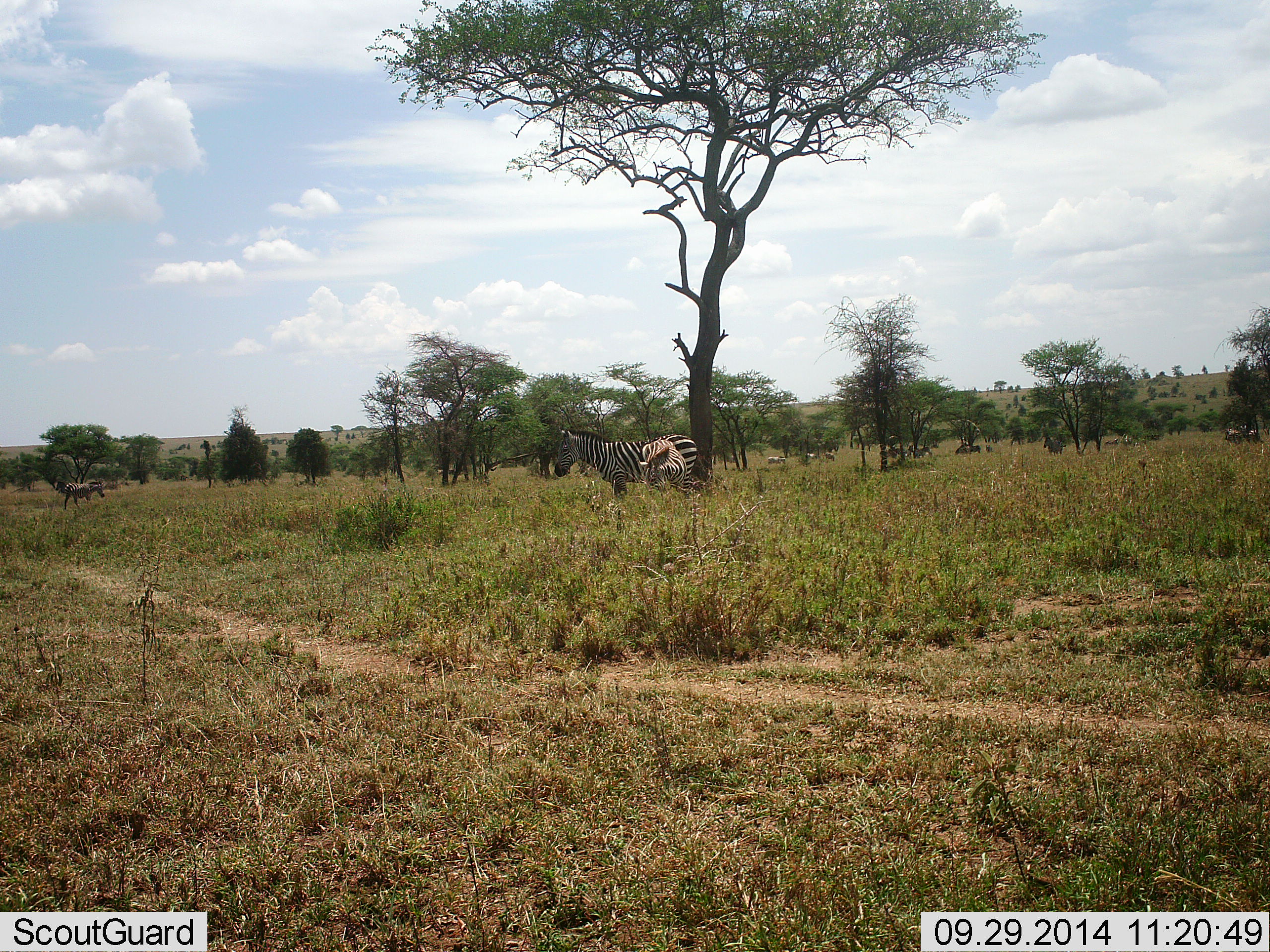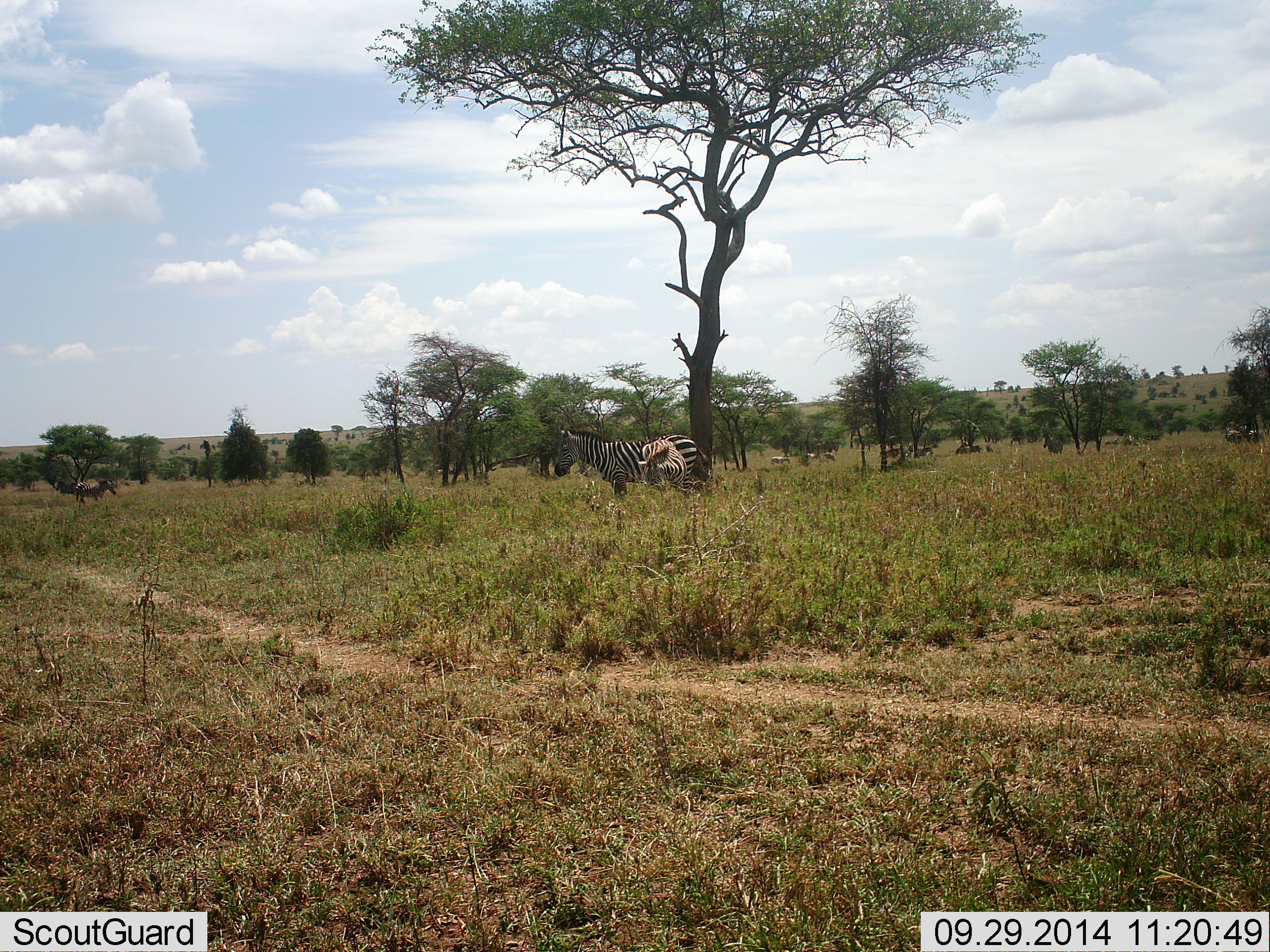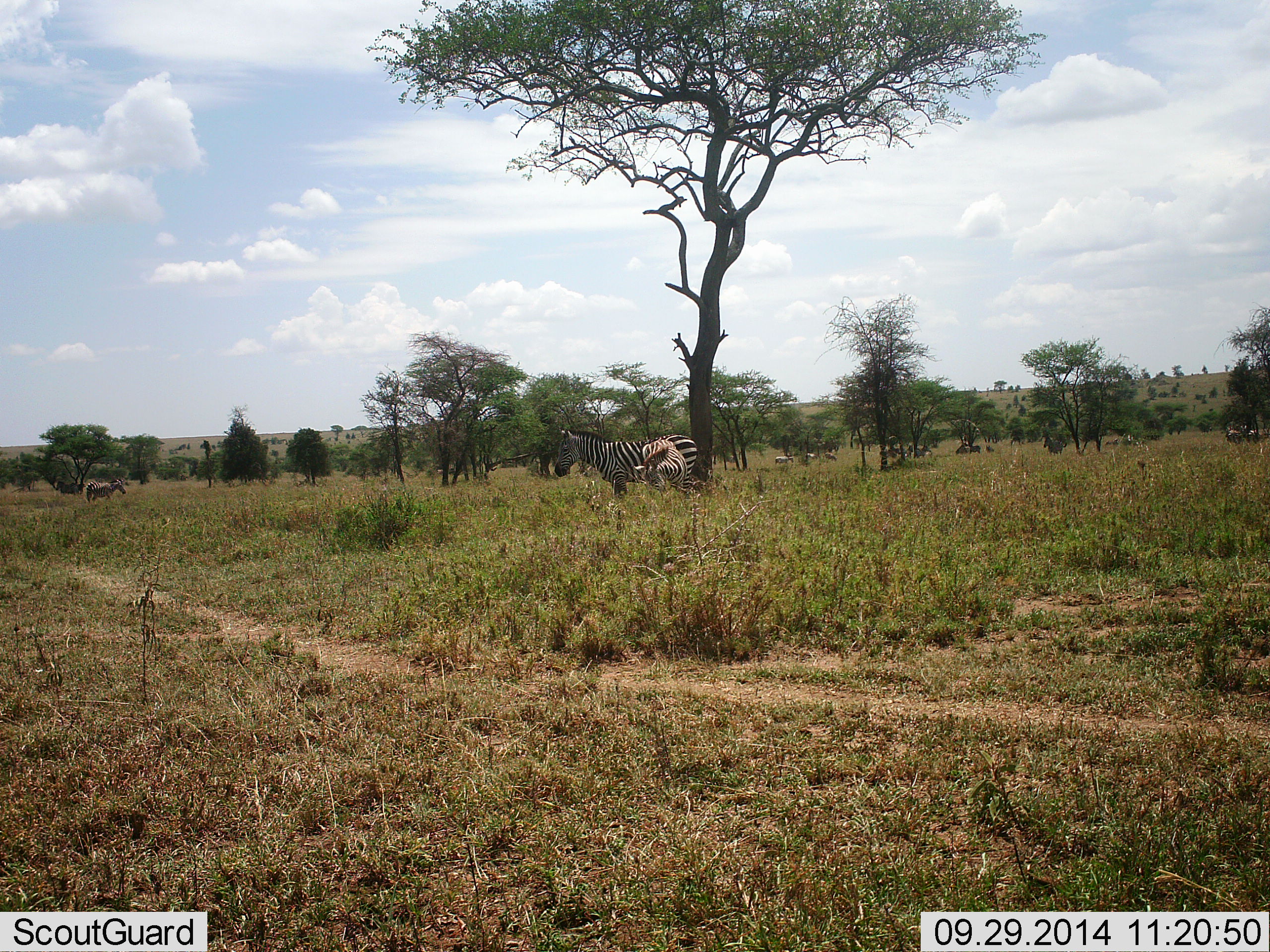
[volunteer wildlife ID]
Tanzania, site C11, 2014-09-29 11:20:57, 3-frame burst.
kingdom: Animalia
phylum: Chordata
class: Mammalia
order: Perissodactyla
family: Equidae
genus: Equus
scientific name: Equus quagga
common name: plains zebra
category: zebra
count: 3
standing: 92%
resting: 0%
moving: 33%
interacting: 0%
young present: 25%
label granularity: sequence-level